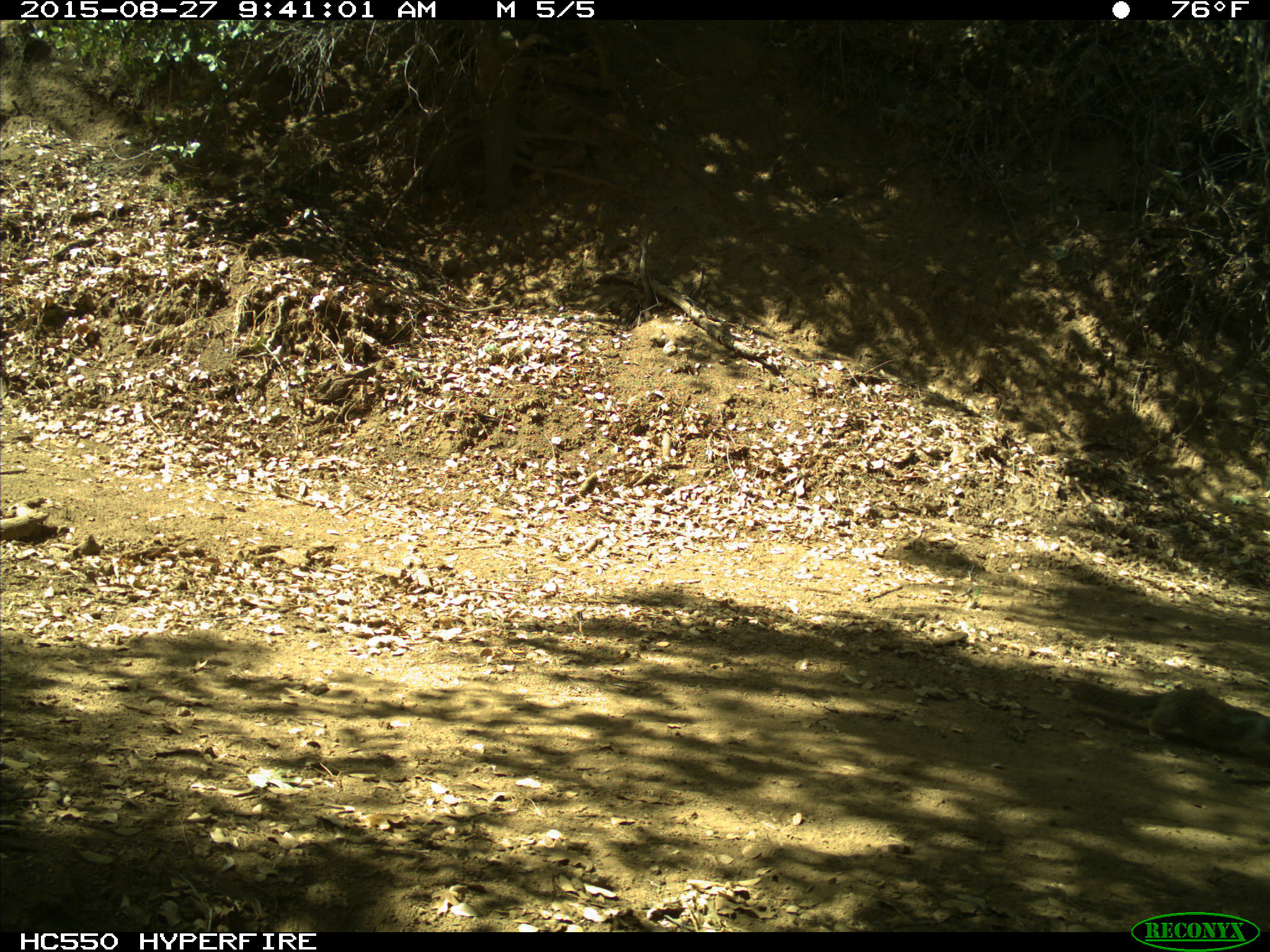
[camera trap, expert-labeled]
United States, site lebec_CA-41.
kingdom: Animalia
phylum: Chordata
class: Mammalia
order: Rodentia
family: Sciuridae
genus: Otospermophilus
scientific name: Otospermophilus beecheyi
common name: california ground squirrel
Otospermophilus beecheyi (california ground squirrel).